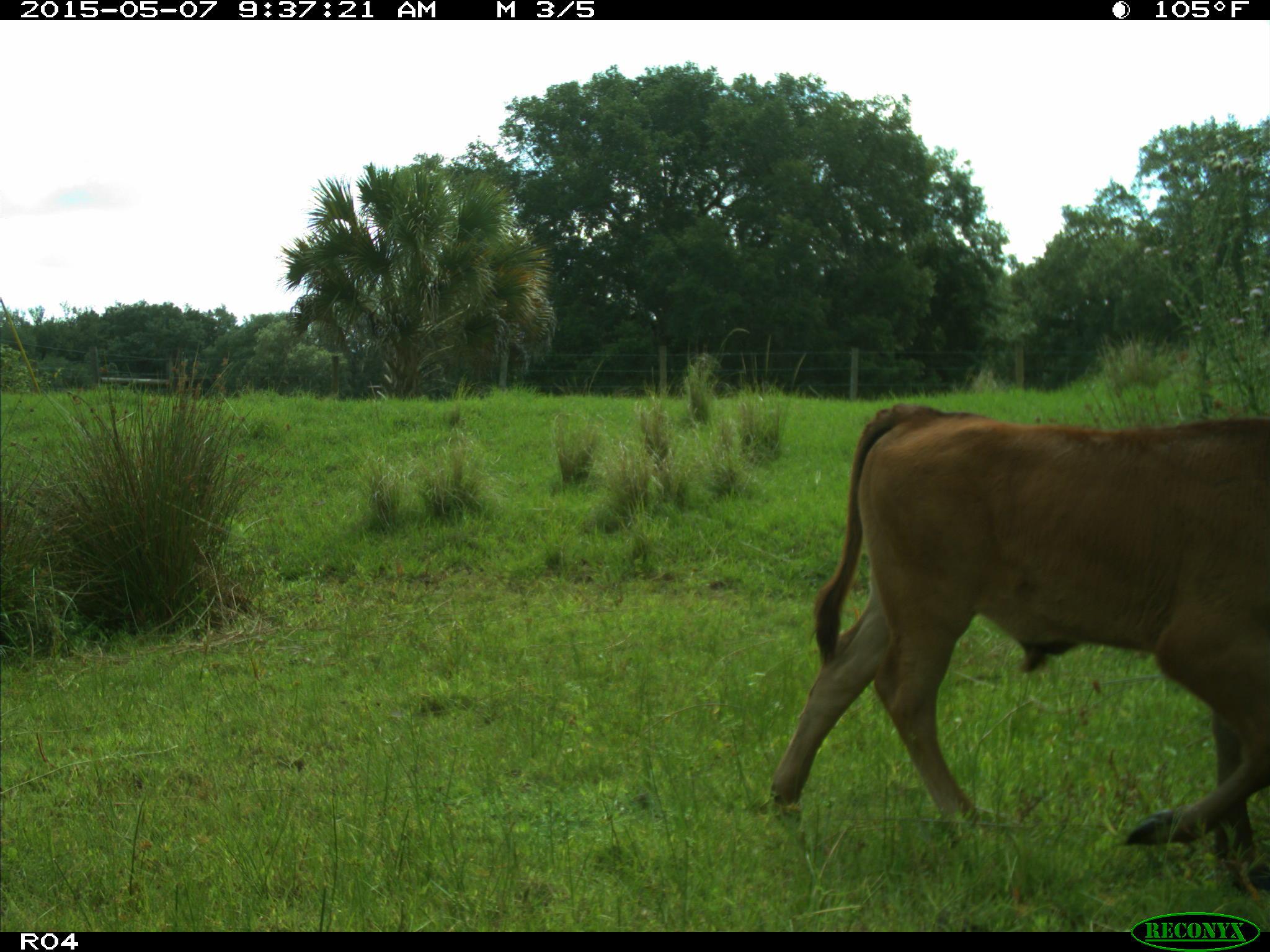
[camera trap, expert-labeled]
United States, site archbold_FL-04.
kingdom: Animalia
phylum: Chordata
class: Mammalia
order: Artiodactyla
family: Bovidae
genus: Bos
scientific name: Bos taurus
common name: domestic cow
Bos taurus (domestic cow).